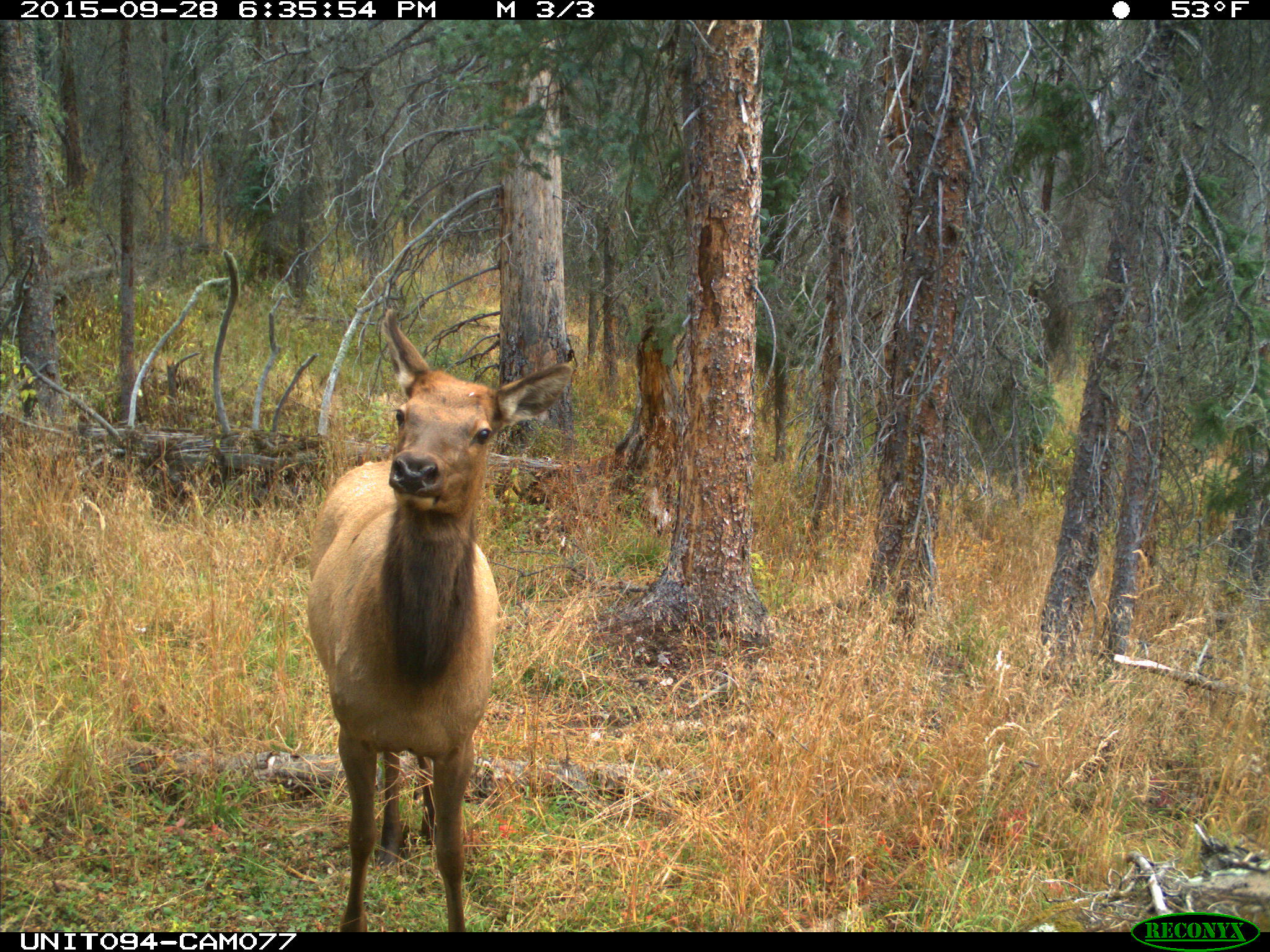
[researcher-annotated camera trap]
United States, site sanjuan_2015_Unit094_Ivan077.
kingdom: Animalia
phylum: Chordata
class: Mammalia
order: Artiodactyla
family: Cervidae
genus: Cervus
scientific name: Cervus elaphus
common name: red deer